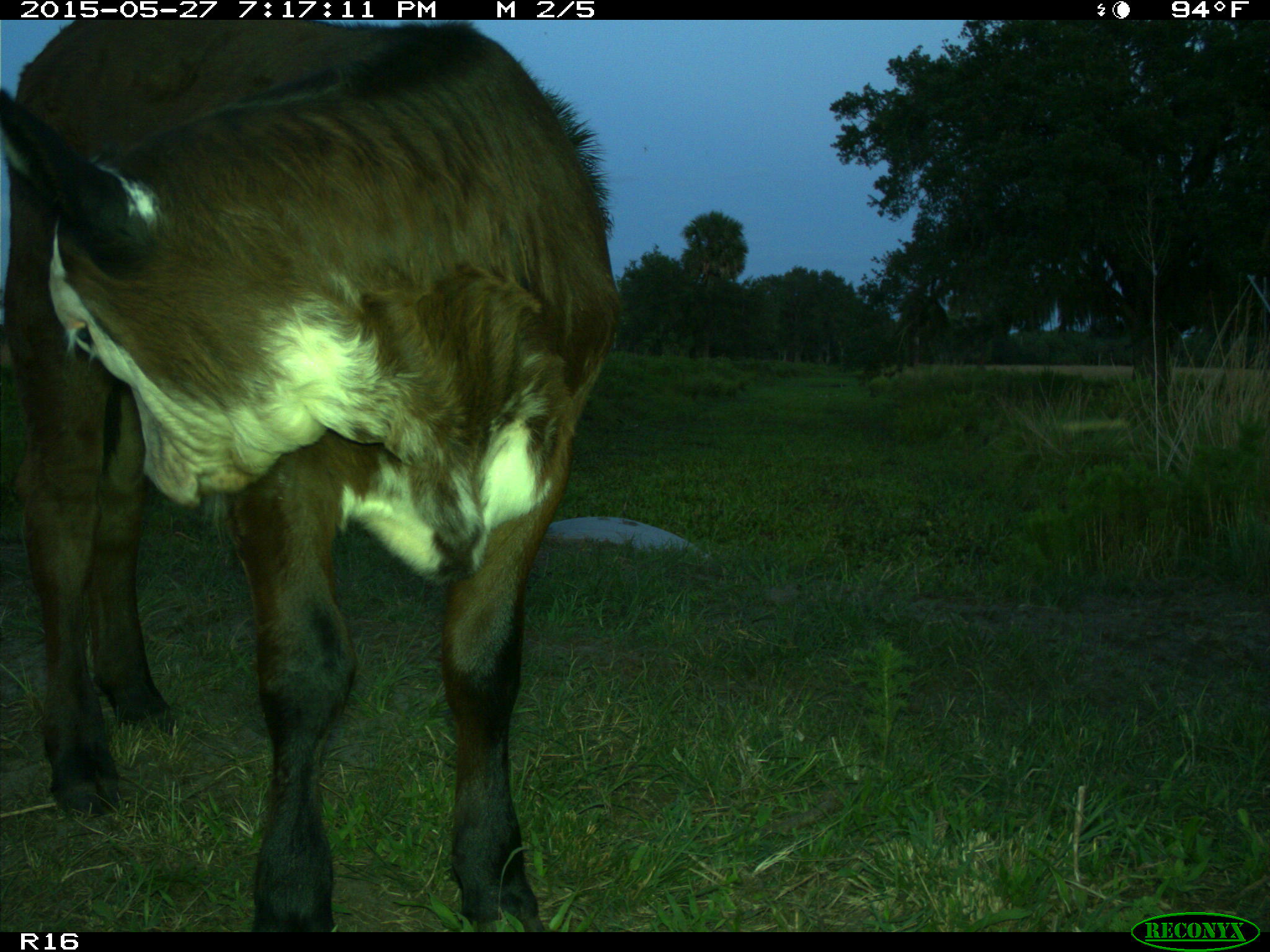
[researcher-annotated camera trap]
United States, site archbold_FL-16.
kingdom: Animalia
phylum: Chordata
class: Mammalia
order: Artiodactyla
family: Bovidae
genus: Bos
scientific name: Bos taurus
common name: domestic cow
Bos taurus (domestic cow).